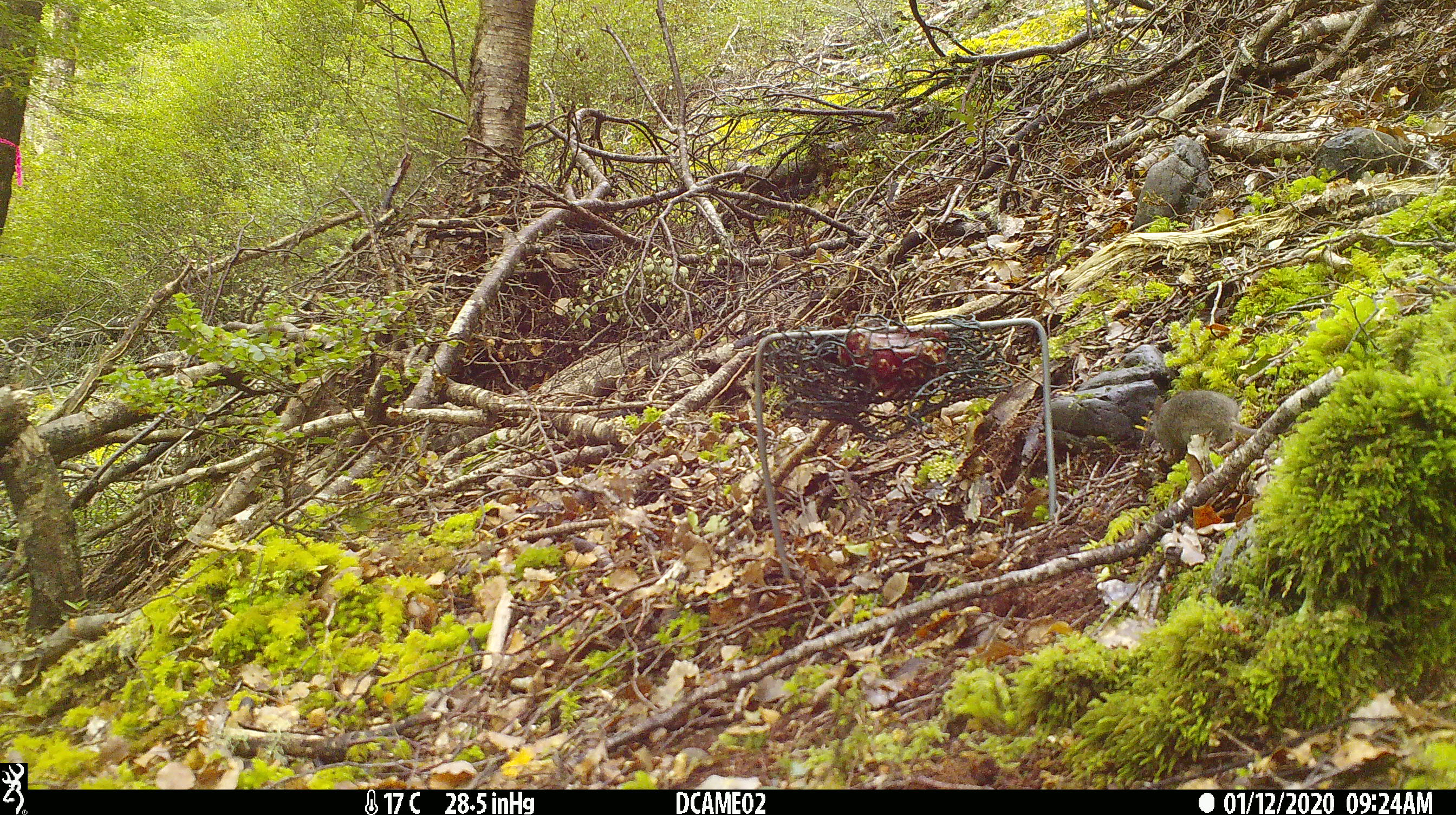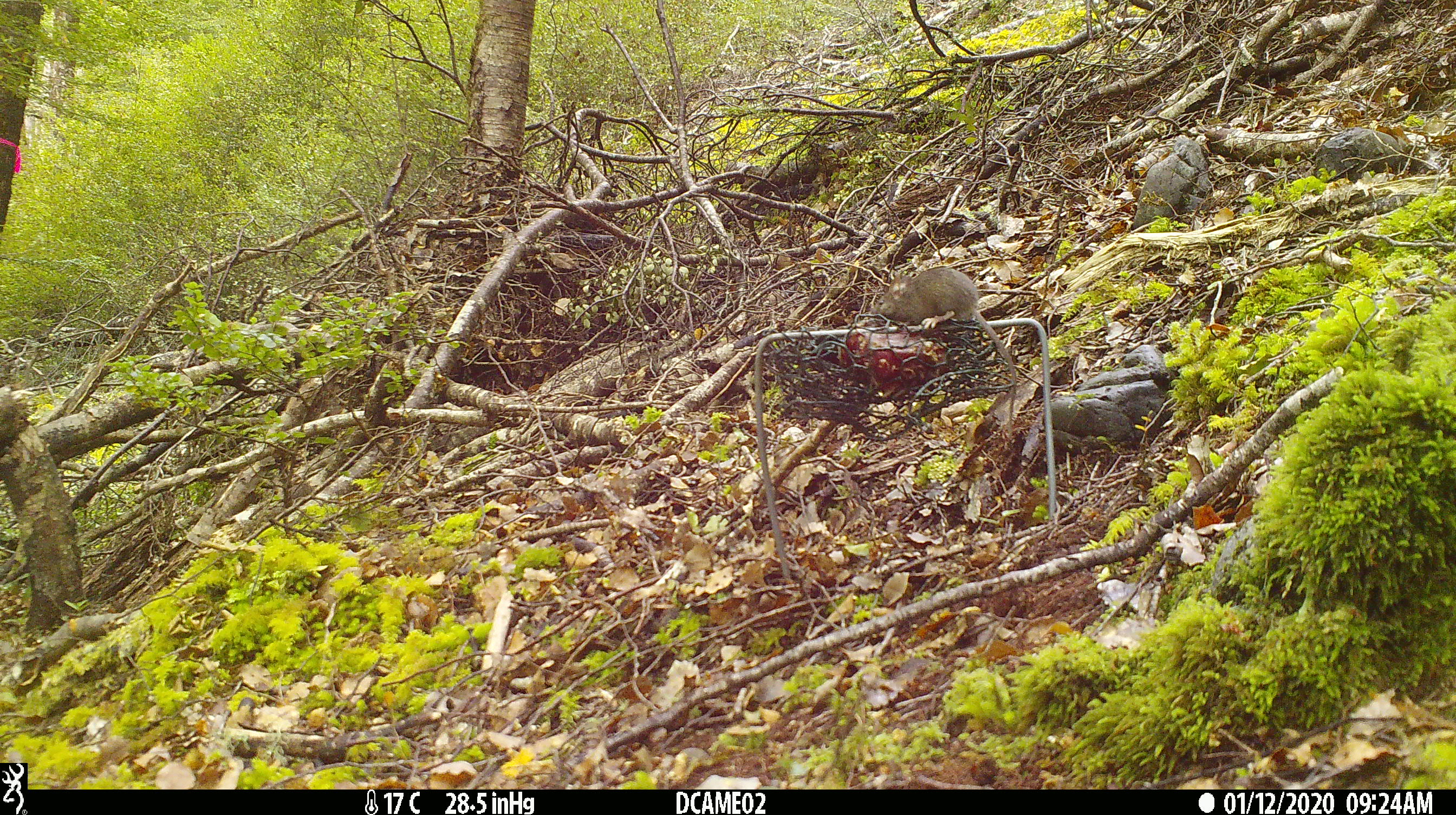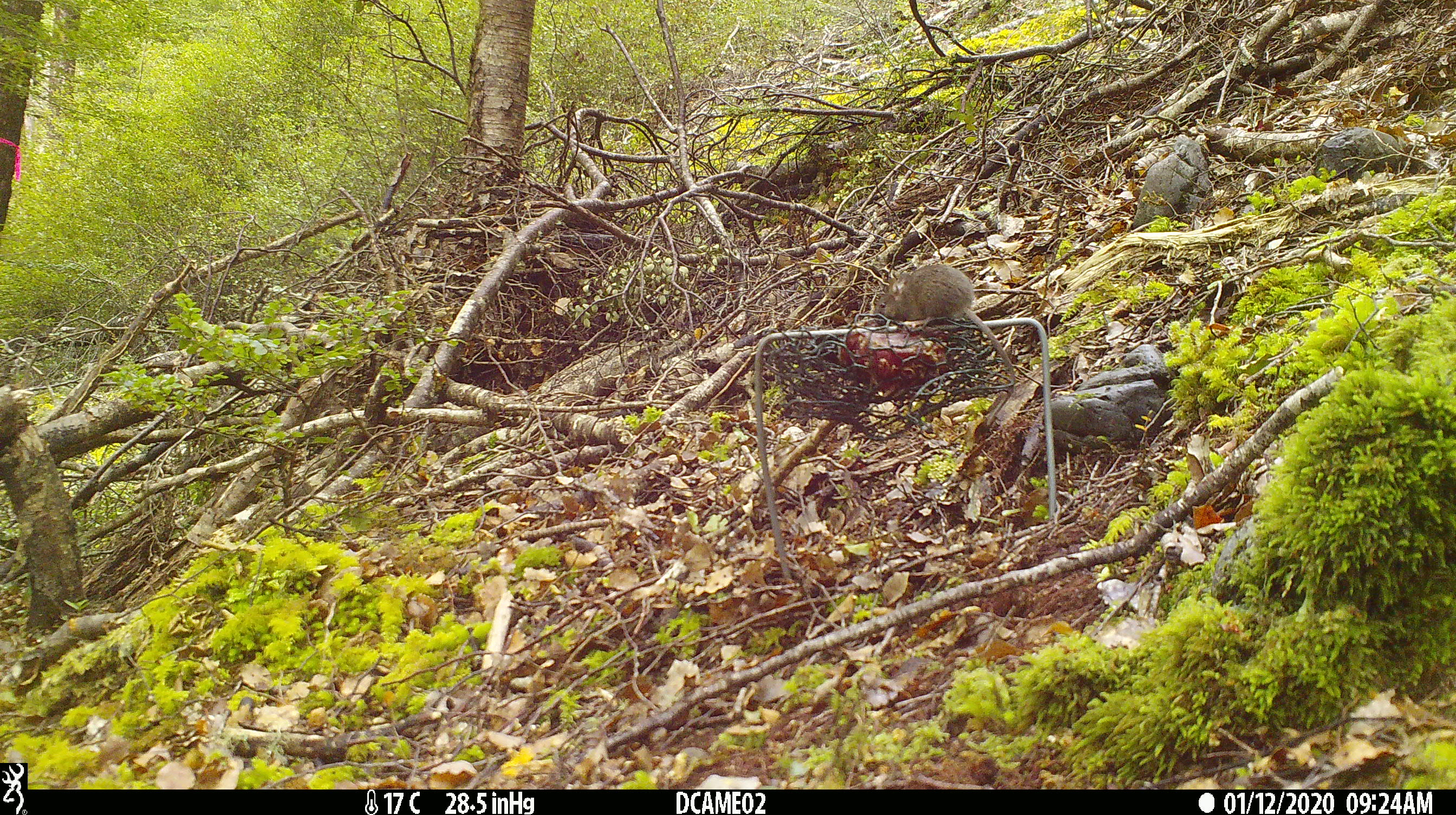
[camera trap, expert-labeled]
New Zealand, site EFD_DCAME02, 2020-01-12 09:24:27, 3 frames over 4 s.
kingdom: Animalia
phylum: Chordata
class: Mammalia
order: Rodentia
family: Muridae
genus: Mus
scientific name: Mus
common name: mouse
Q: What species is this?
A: Mouse (Mus).